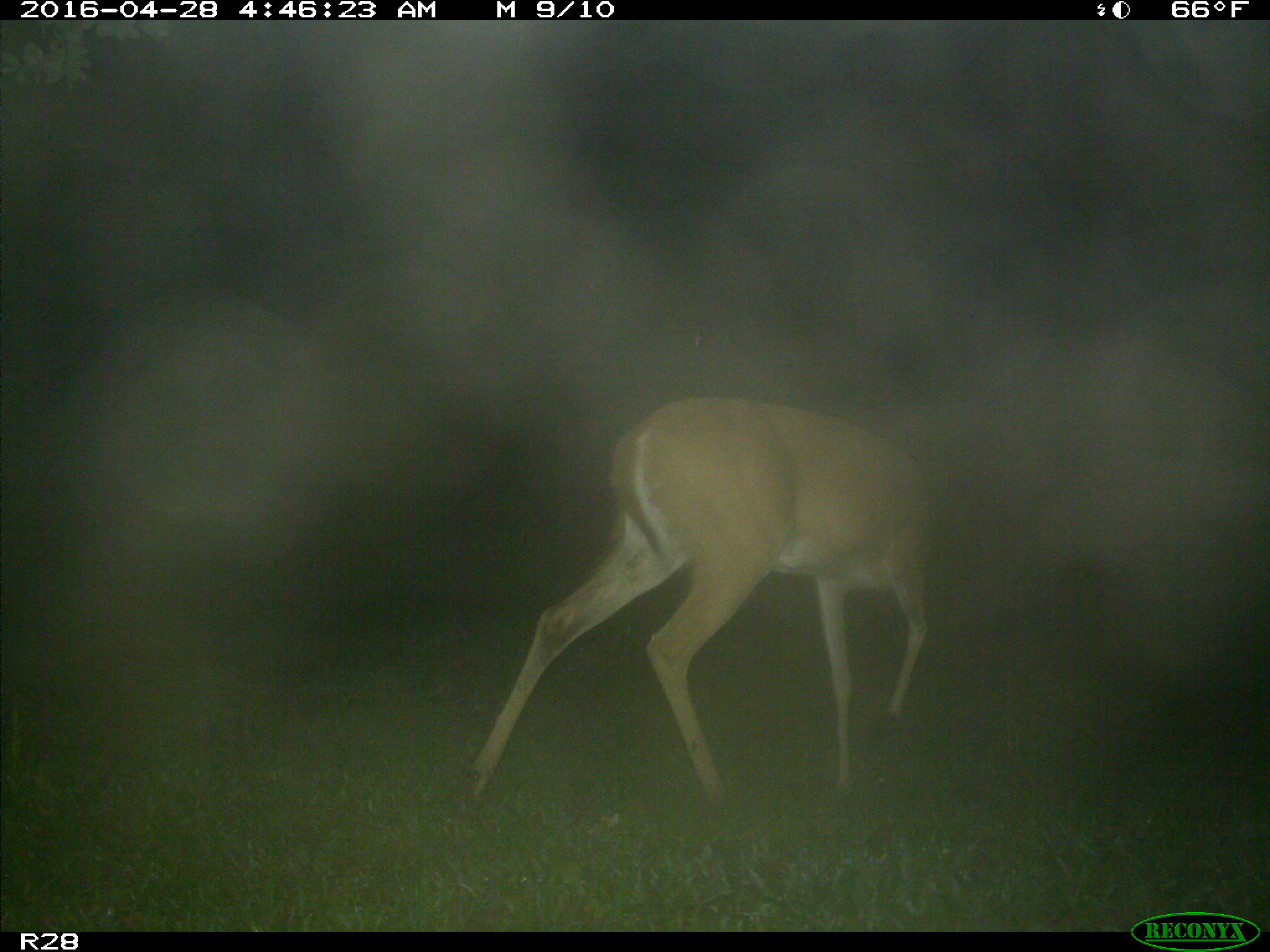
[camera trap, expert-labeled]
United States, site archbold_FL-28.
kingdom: Animalia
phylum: Chordata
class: Mammalia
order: Artiodactyla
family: Cervidae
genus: Odocoileus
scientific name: Odocoileus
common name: deer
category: unidentified deer